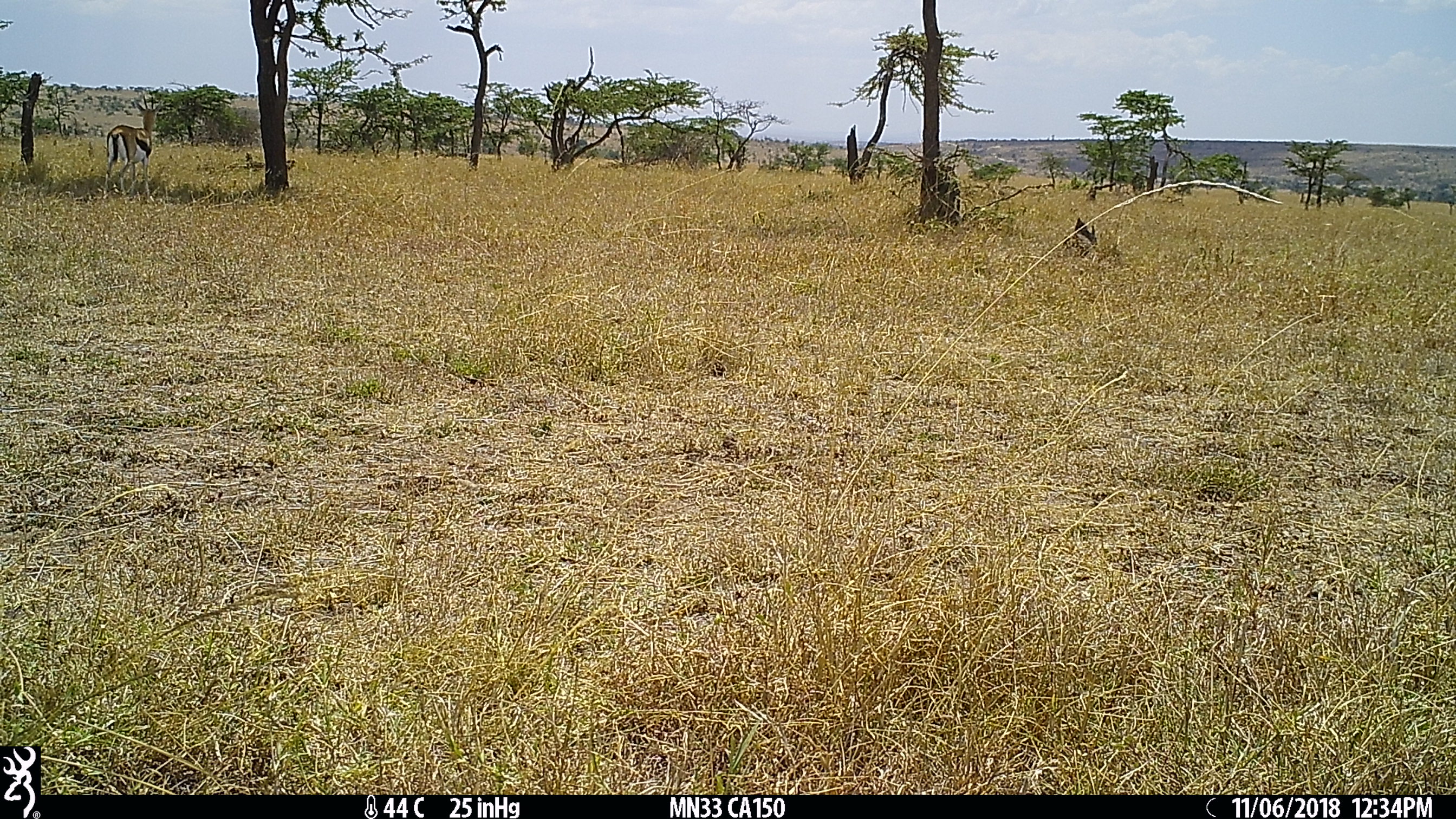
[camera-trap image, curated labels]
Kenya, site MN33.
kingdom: Animalia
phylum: Chordata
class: Mammalia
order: Artiodactyla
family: Bovidae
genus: Eudorcas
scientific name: Eudorcas thomsonii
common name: thomon's gazelle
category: gazelle thomsons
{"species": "gazelle thomsons (thomon's gazelle) (Eudorcas thomsonii)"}